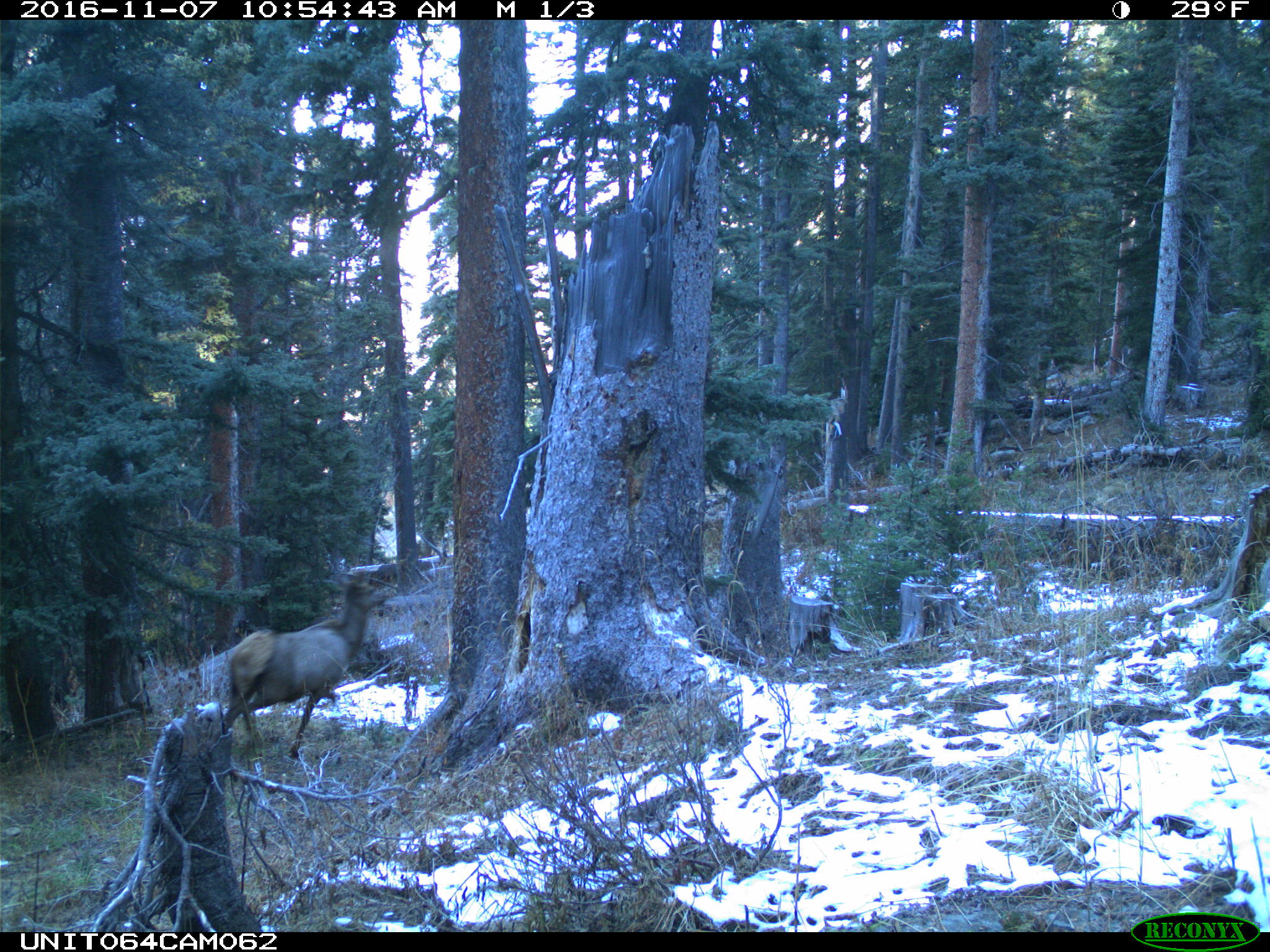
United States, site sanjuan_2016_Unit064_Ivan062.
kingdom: Animalia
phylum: Chordata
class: Mammalia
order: Artiodactyla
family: Cervidae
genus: Cervus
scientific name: Cervus elaphus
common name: red deer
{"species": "Cervus elaphus (red deer)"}